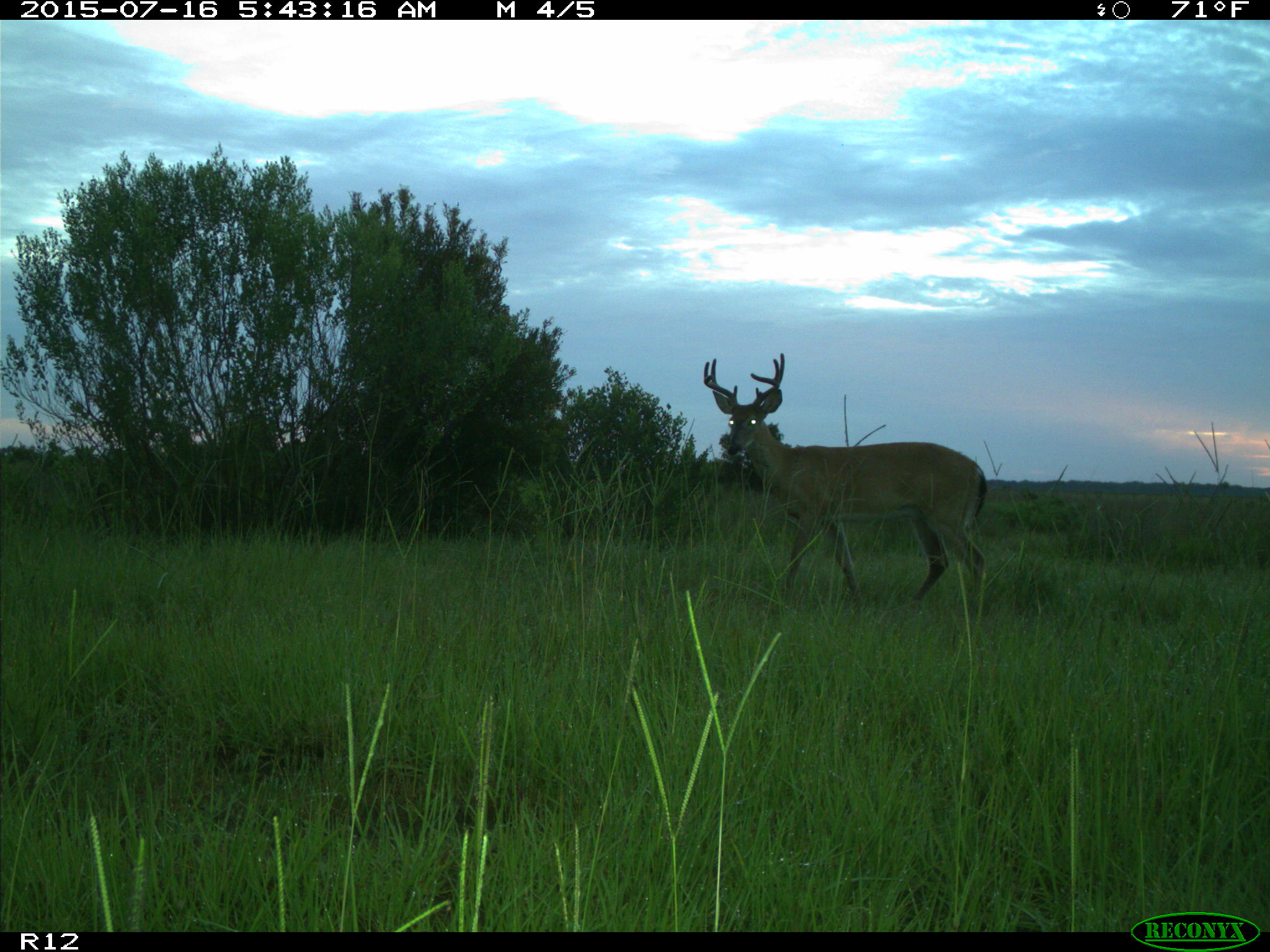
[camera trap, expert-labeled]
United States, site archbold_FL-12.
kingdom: Animalia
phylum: Chordata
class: Mammalia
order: Artiodactyla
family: Cervidae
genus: Odocoileus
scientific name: Odocoileus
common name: deer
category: unidentified deer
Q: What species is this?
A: Unidentified deer (deer) (Odocoileus).